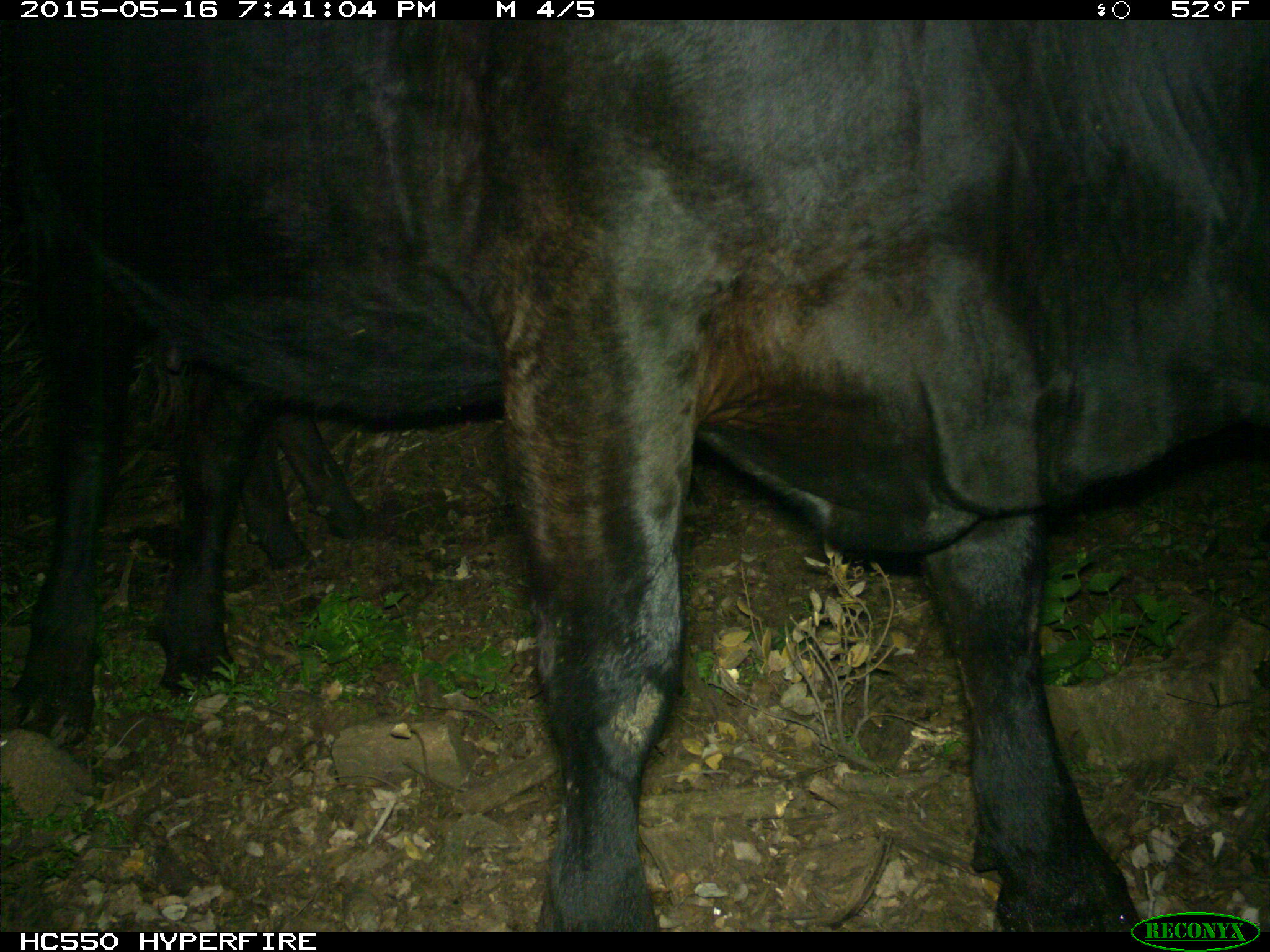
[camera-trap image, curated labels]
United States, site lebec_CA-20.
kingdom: Animalia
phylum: Chordata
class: Mammalia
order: Artiodactyla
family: Bovidae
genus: Bos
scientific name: Bos taurus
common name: domestic cow